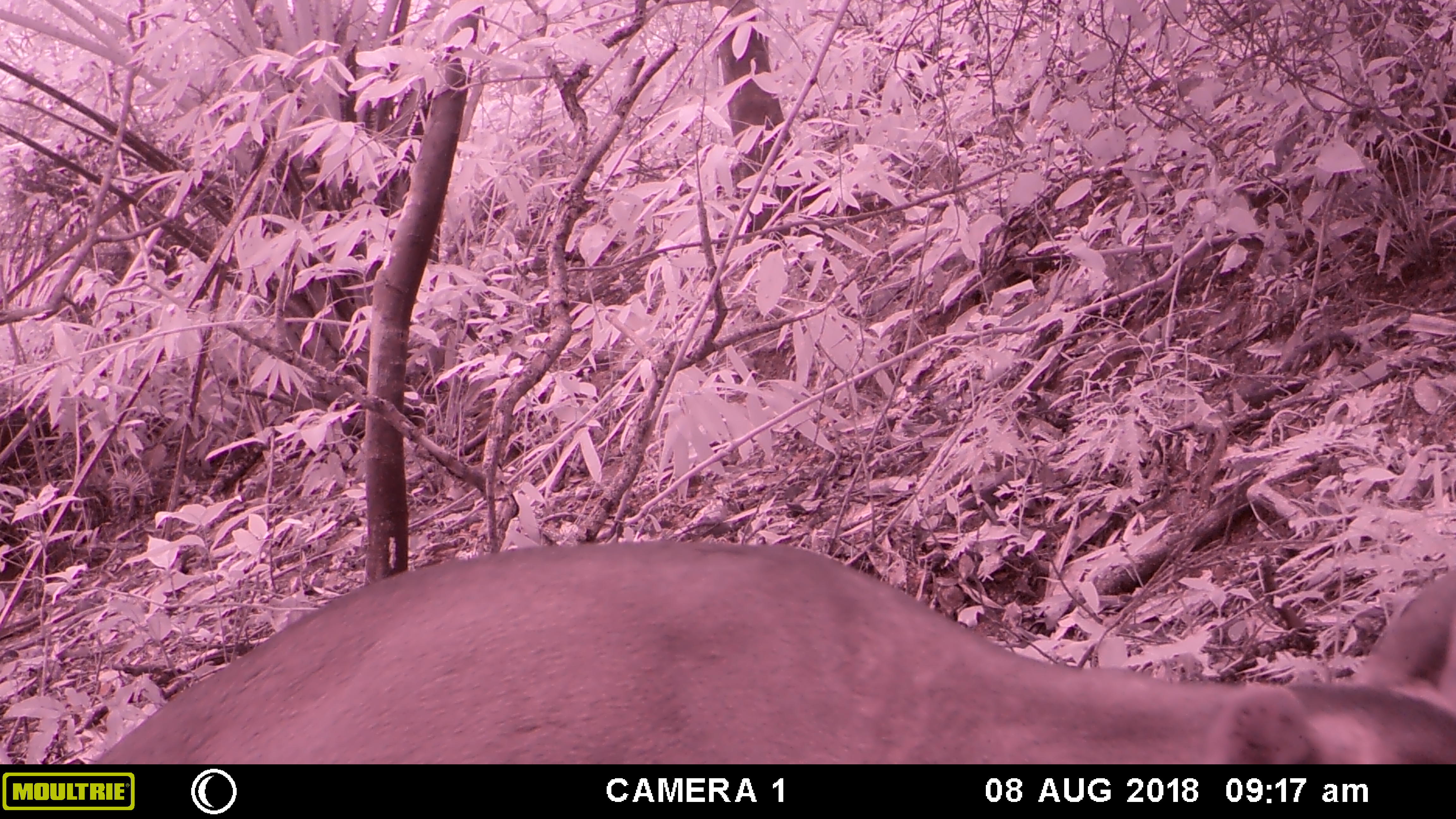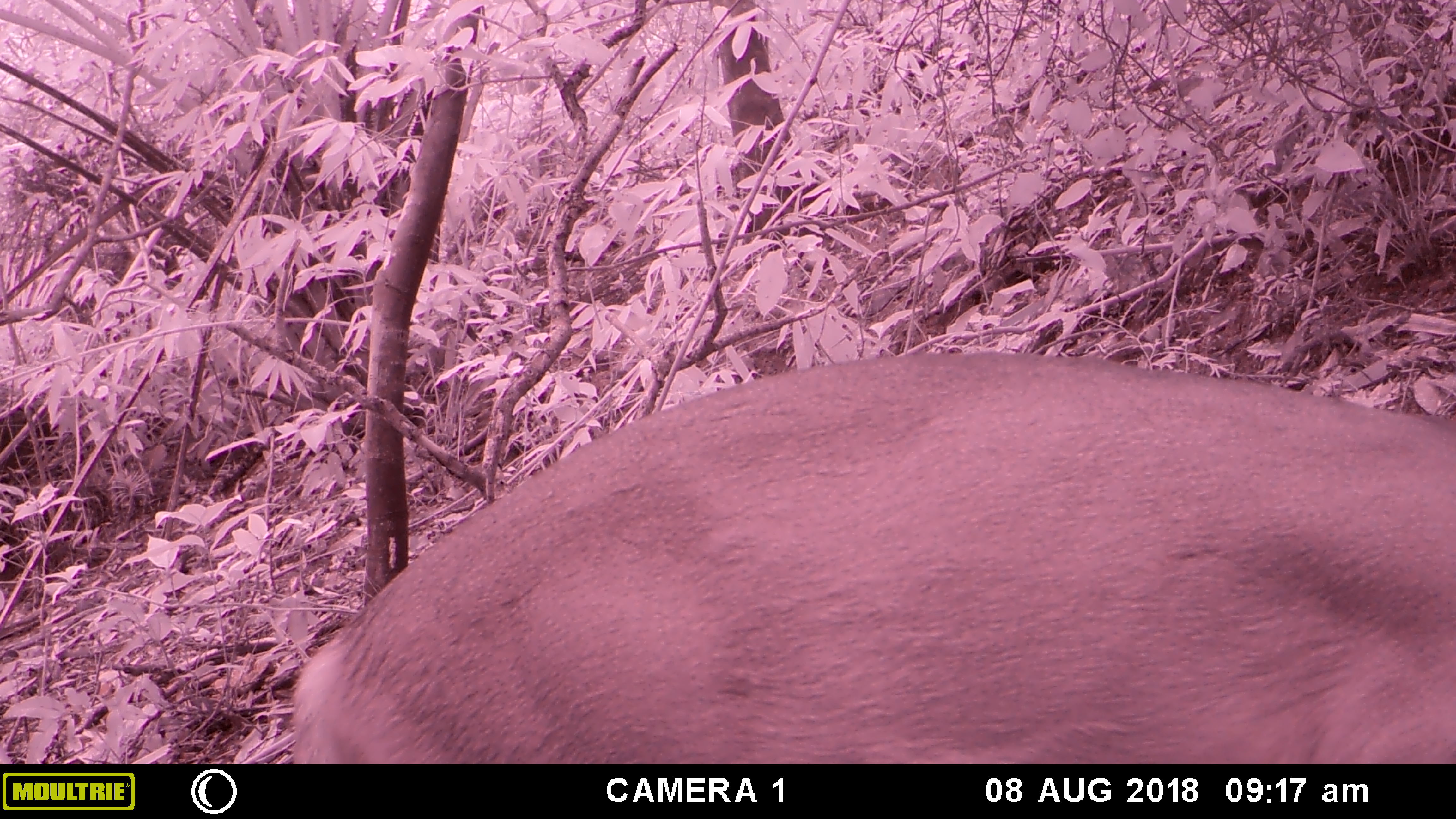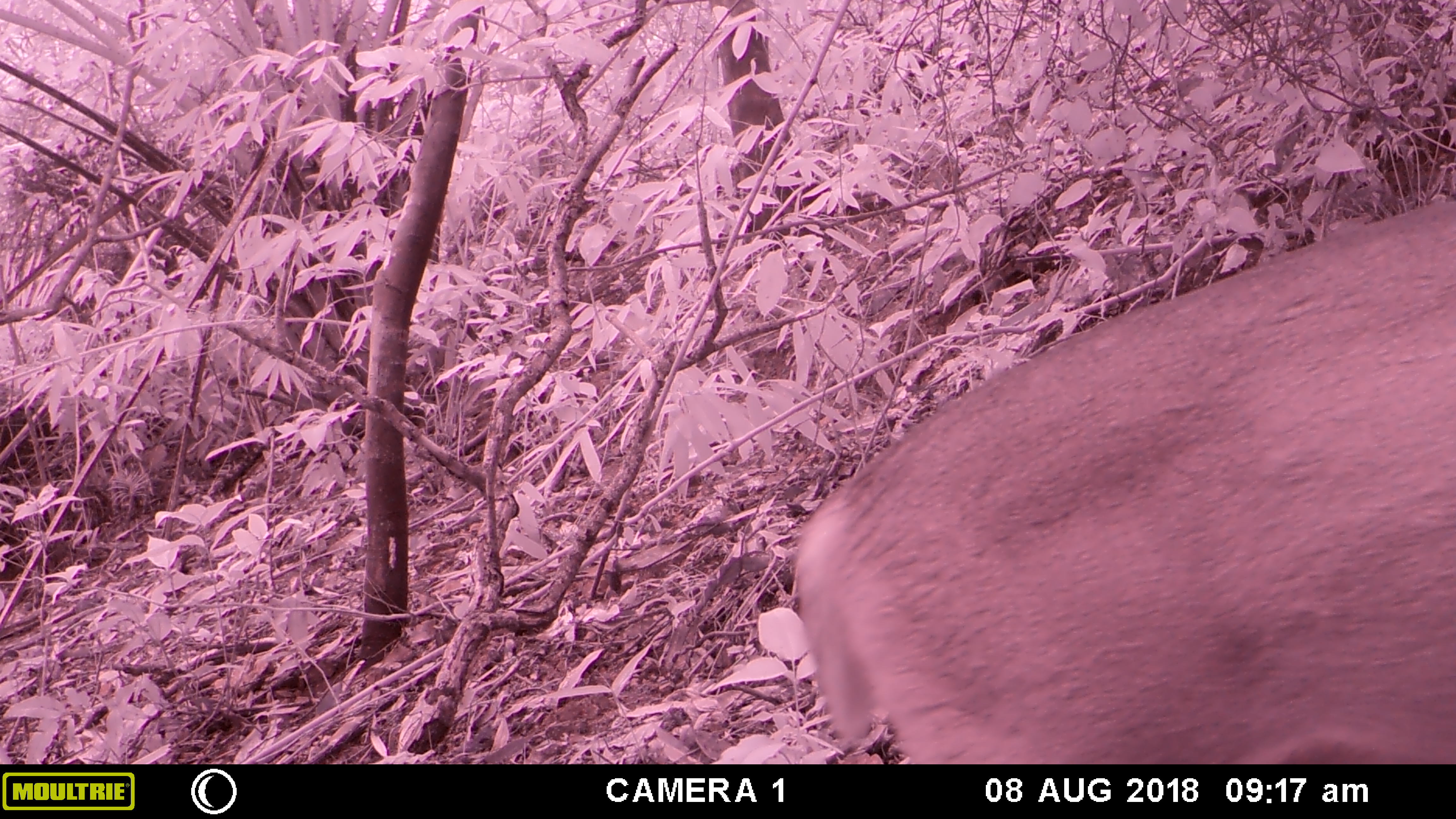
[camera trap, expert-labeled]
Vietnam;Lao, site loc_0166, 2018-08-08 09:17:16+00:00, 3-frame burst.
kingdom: Animalia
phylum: Chordata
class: Mammalia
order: Artiodactyla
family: Cervidae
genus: Muntiacus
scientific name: Muntiacus vuquangensis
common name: large-antlered muntjac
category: large antlered muntjac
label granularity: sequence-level